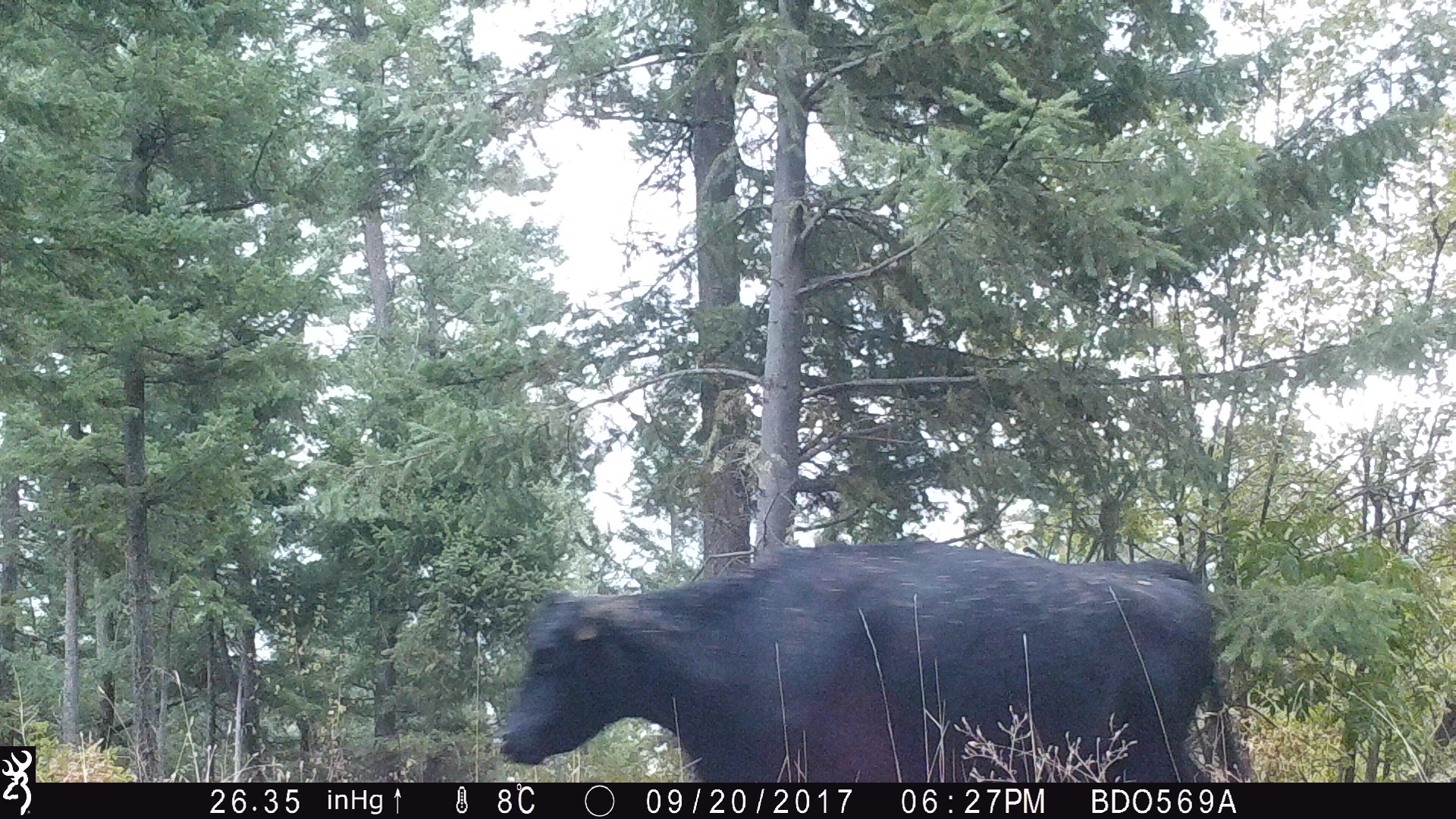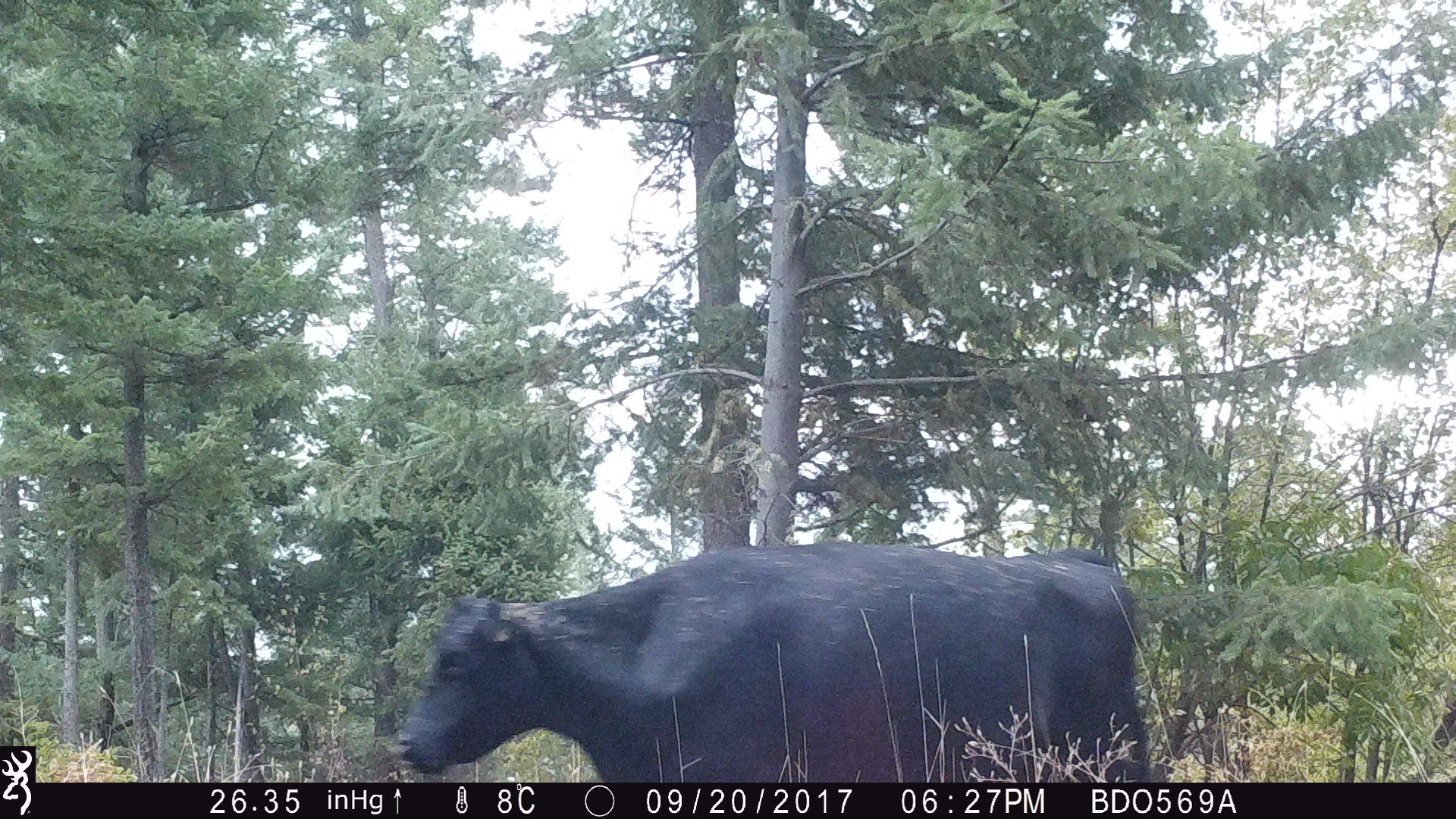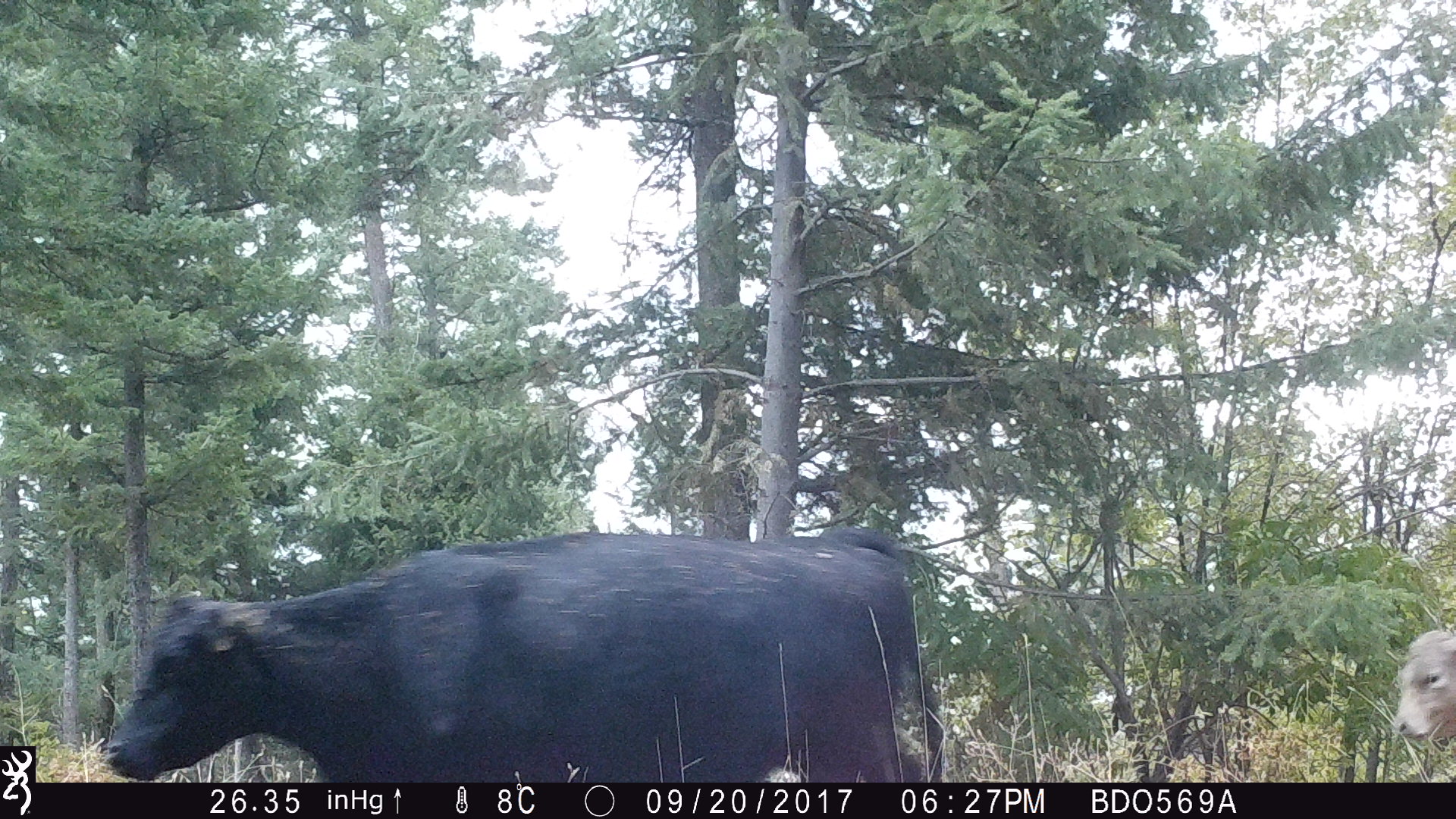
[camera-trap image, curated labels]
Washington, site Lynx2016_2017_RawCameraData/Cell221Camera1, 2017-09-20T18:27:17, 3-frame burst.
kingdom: Animalia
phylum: Chordata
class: Mammalia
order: Artiodactyla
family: Bovidae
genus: Bos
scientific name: Bos taurus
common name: domestic cattle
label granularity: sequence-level